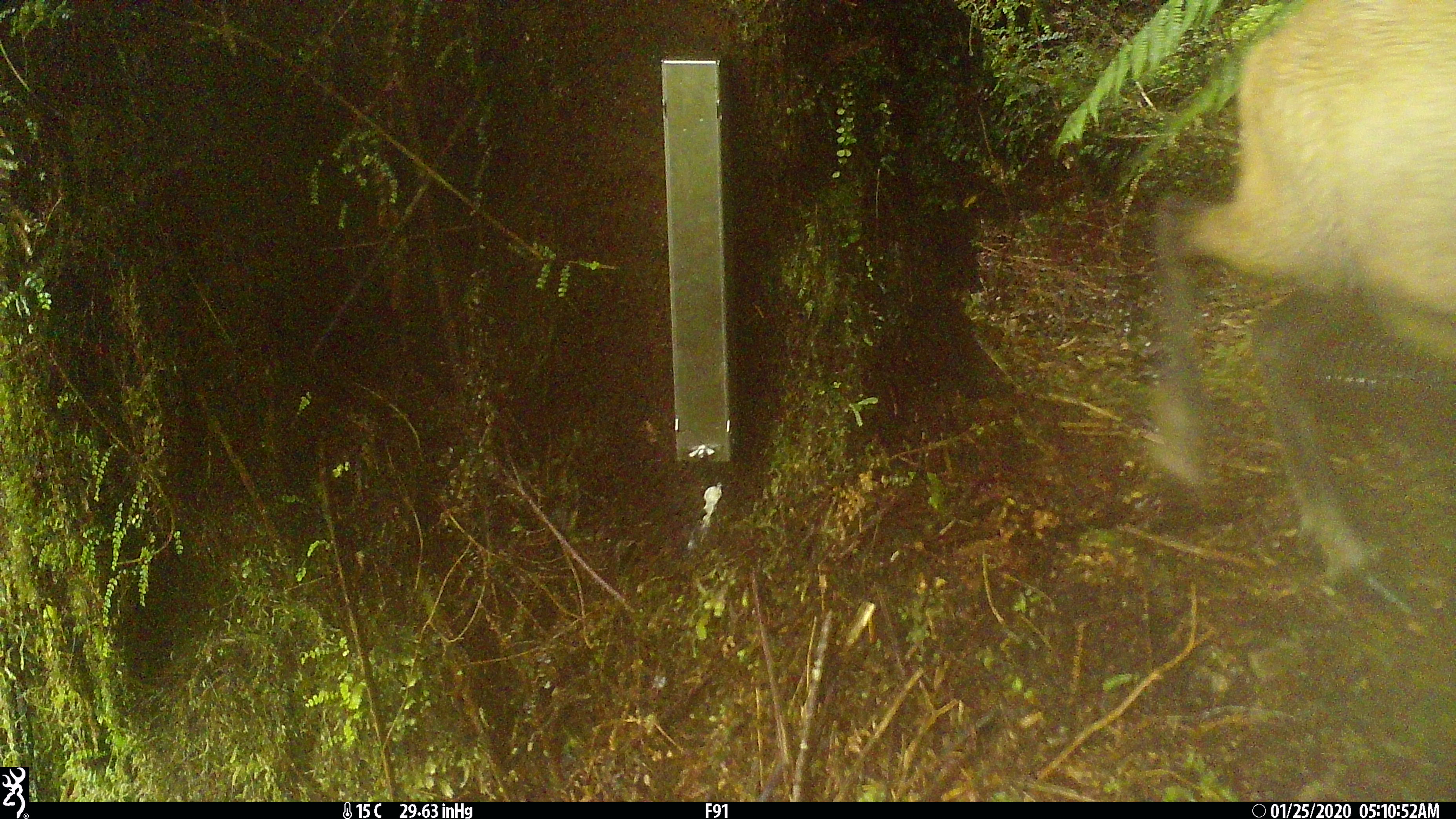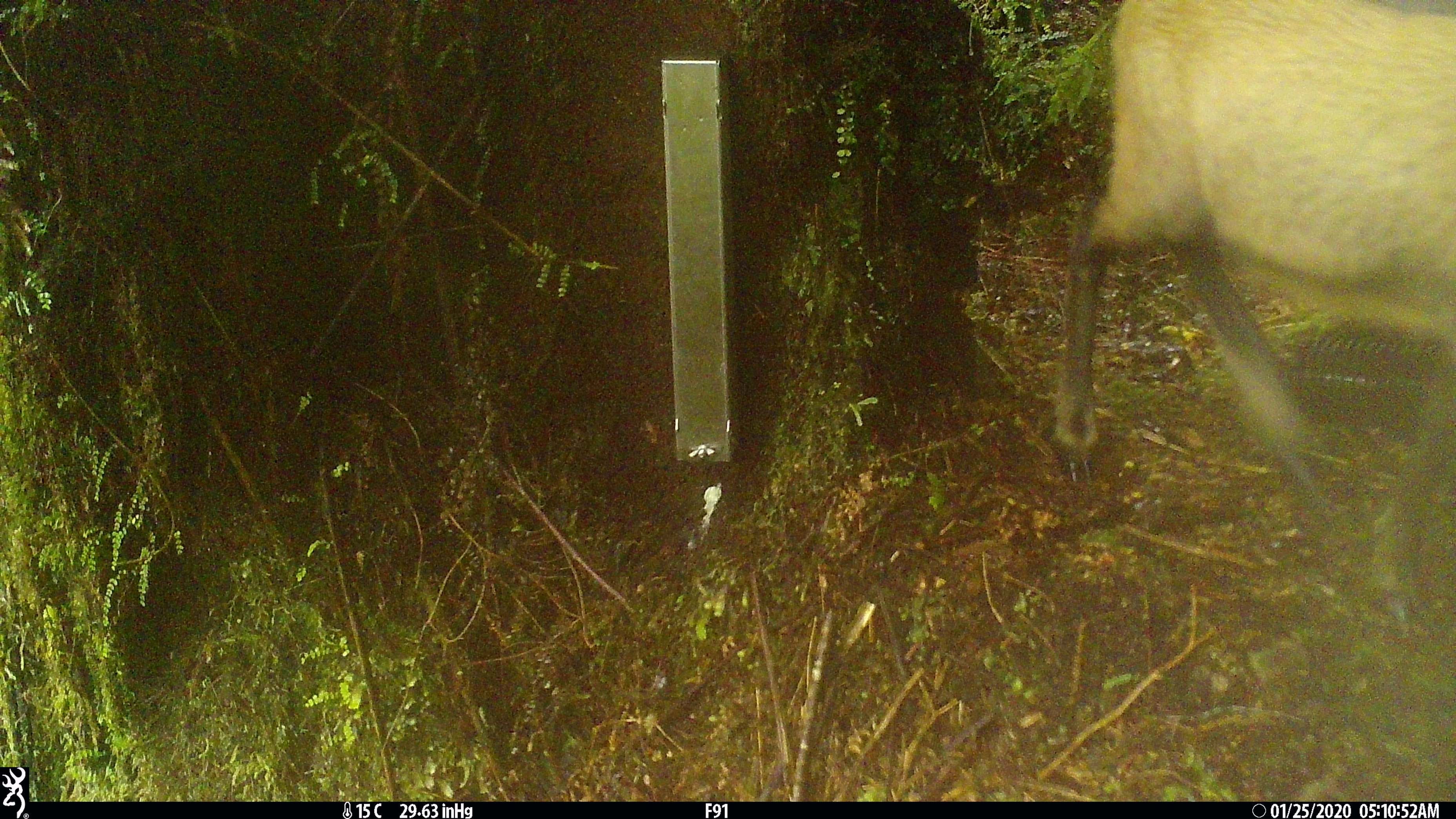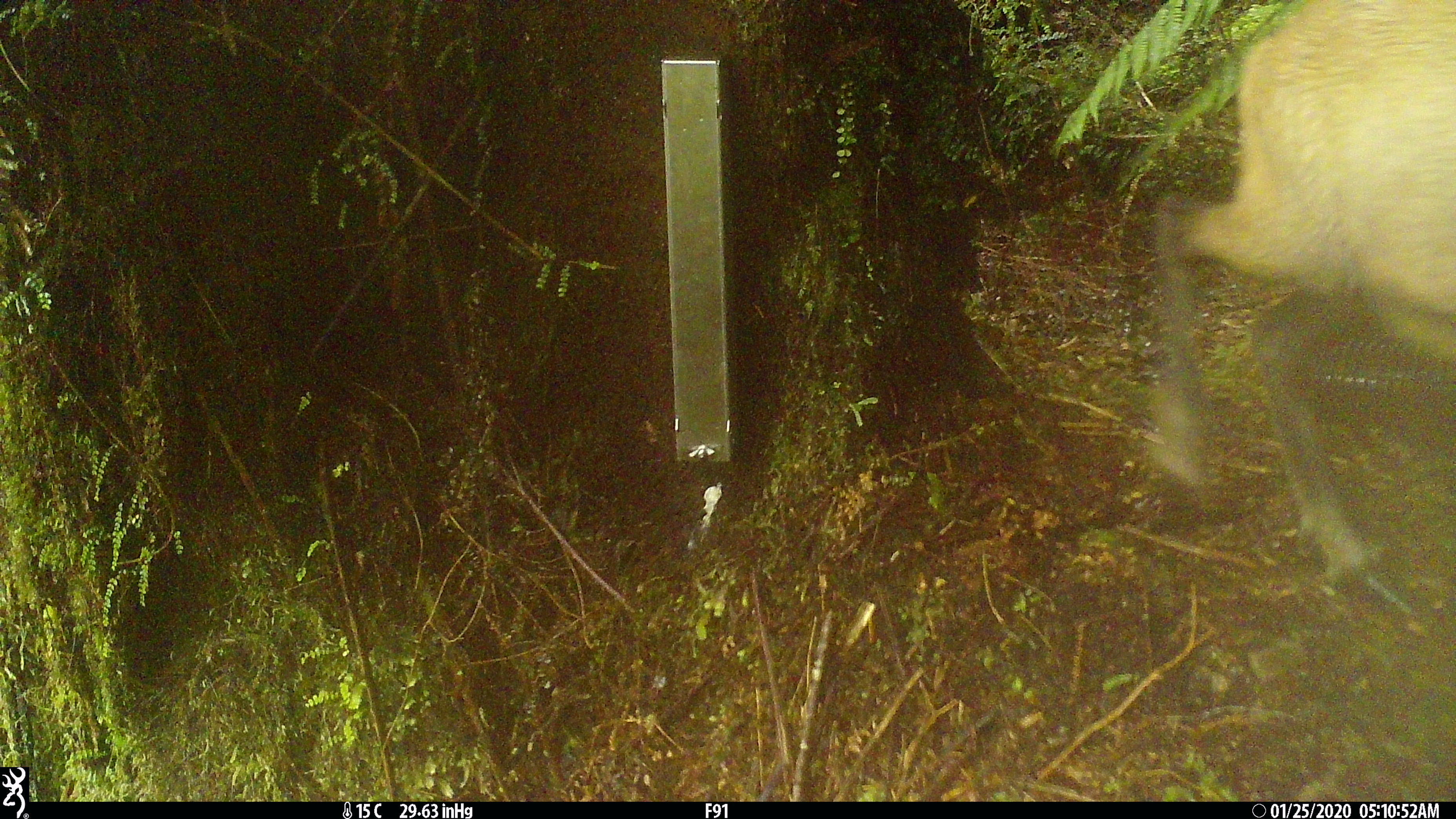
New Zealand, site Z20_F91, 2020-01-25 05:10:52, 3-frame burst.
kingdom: Animalia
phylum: Chordata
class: Mammalia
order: Artiodactyla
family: Bovidae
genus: Rupicapra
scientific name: Rupicapra rupicapra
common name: alpine chamois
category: chamois